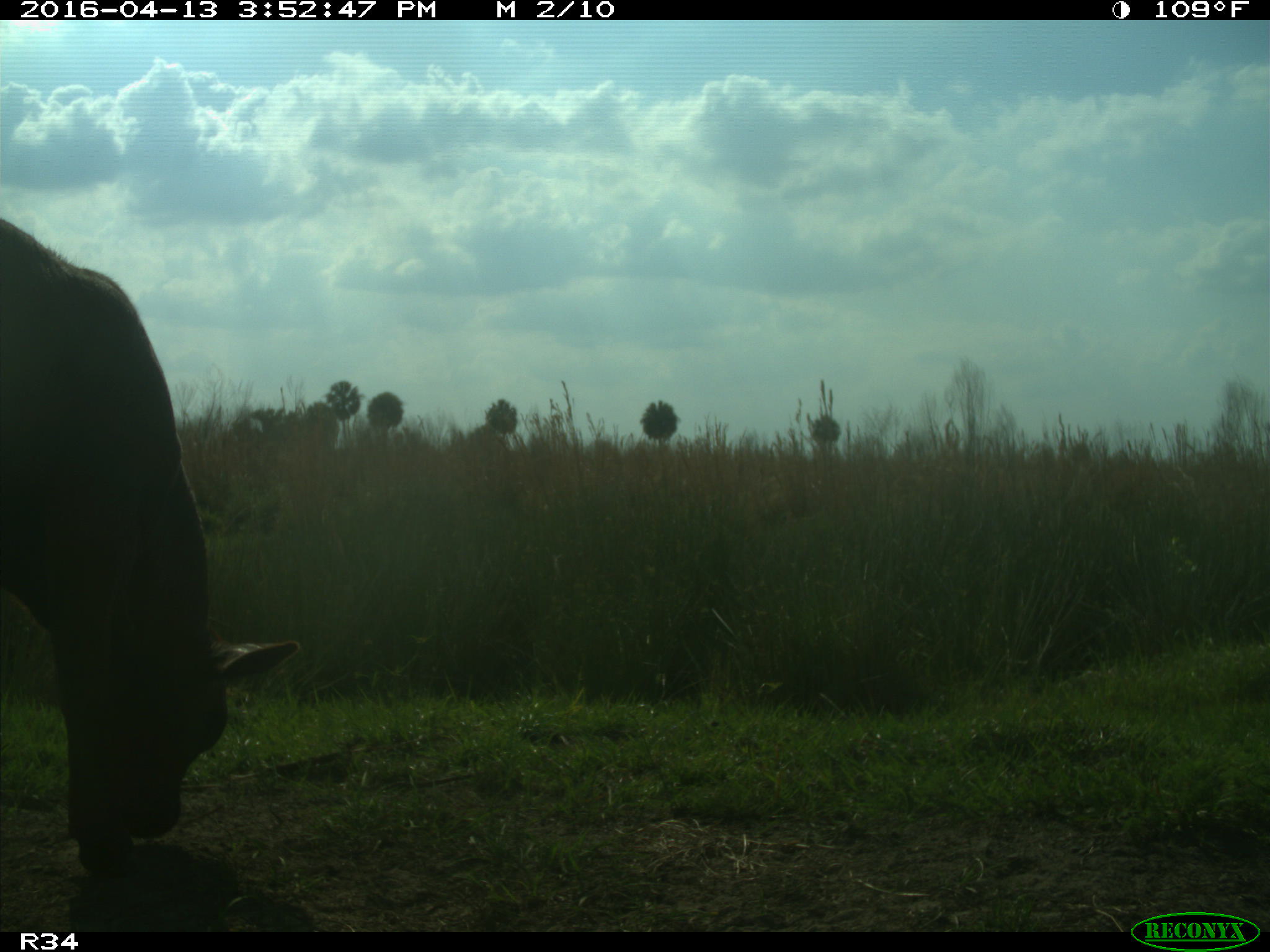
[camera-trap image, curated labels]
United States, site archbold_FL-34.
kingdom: Animalia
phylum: Chordata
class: Mammalia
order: Artiodactyla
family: Bovidae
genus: Bos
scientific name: Bos taurus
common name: domestic cow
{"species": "Bos taurus (domestic cow)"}